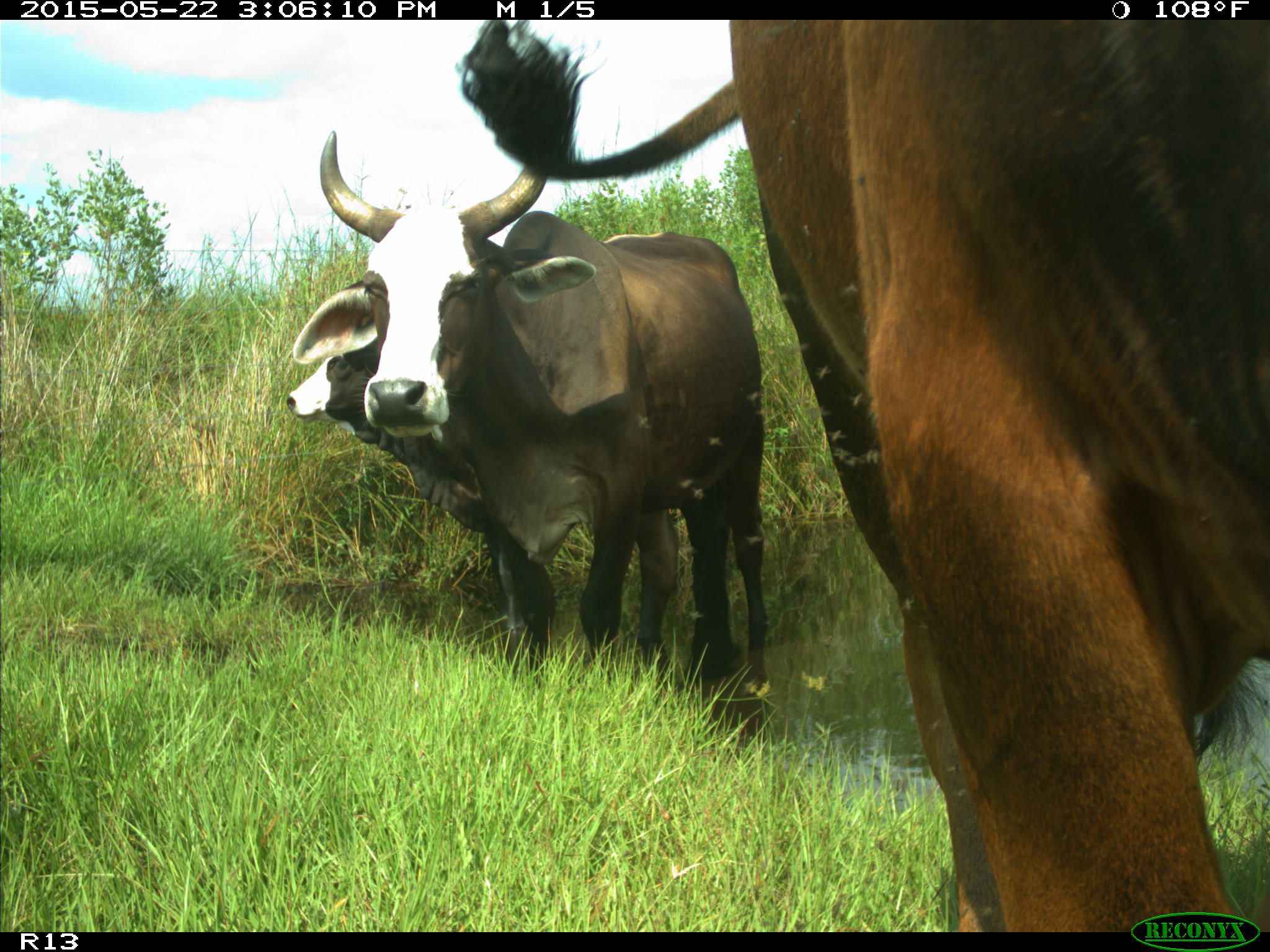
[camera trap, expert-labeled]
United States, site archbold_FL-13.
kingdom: Animalia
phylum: Chordata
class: Mammalia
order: Artiodactyla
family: Bovidae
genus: Bos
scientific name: Bos taurus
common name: domestic cow